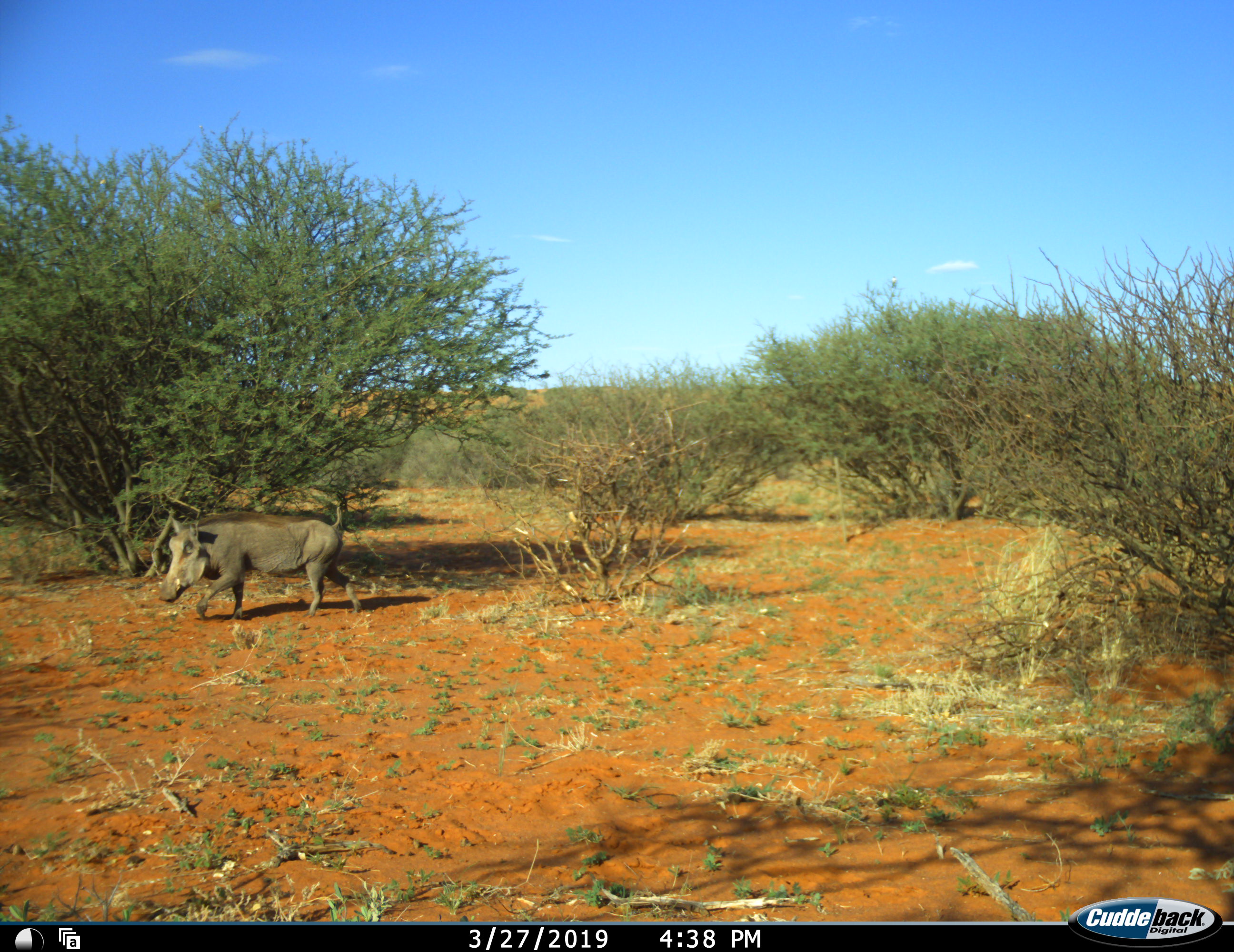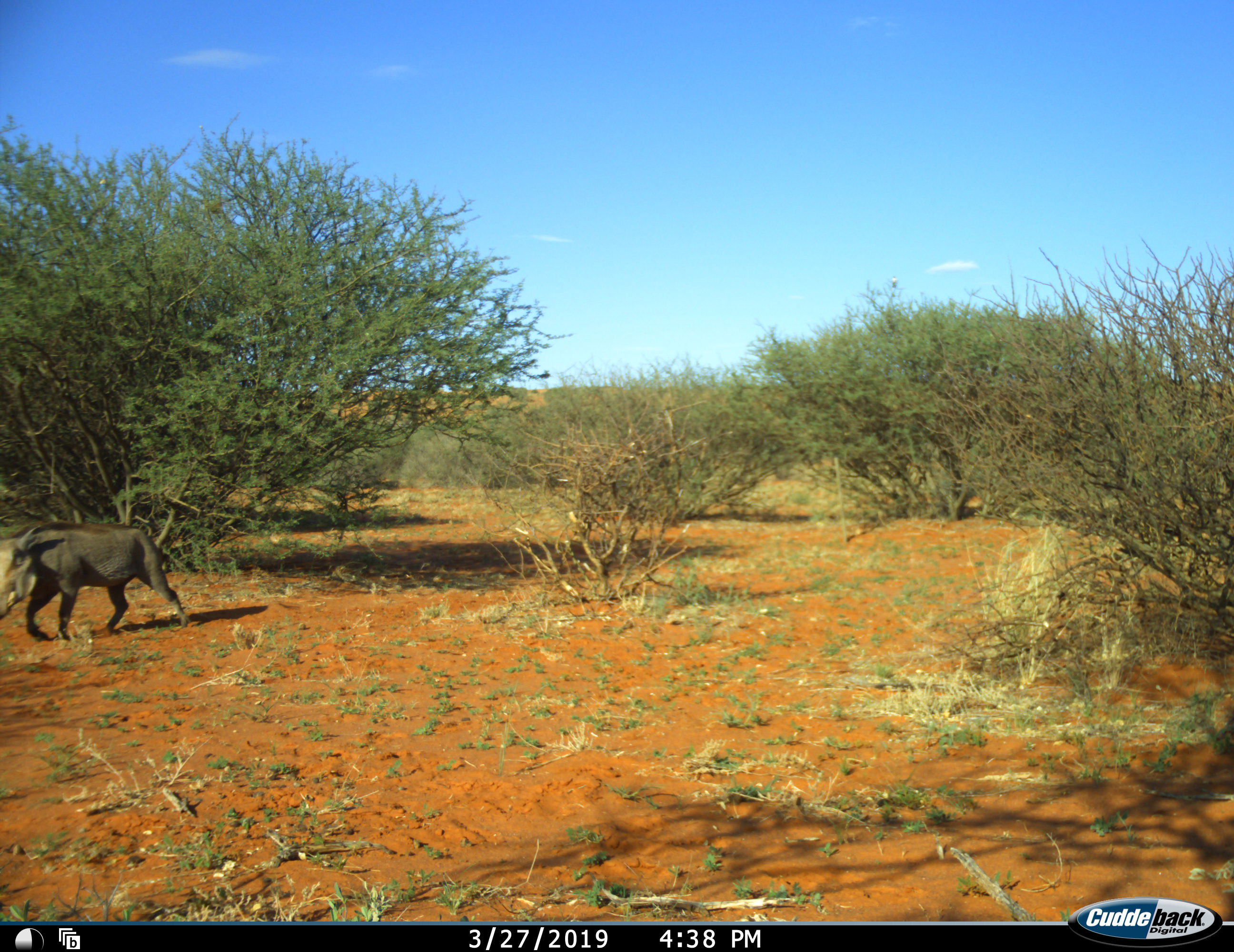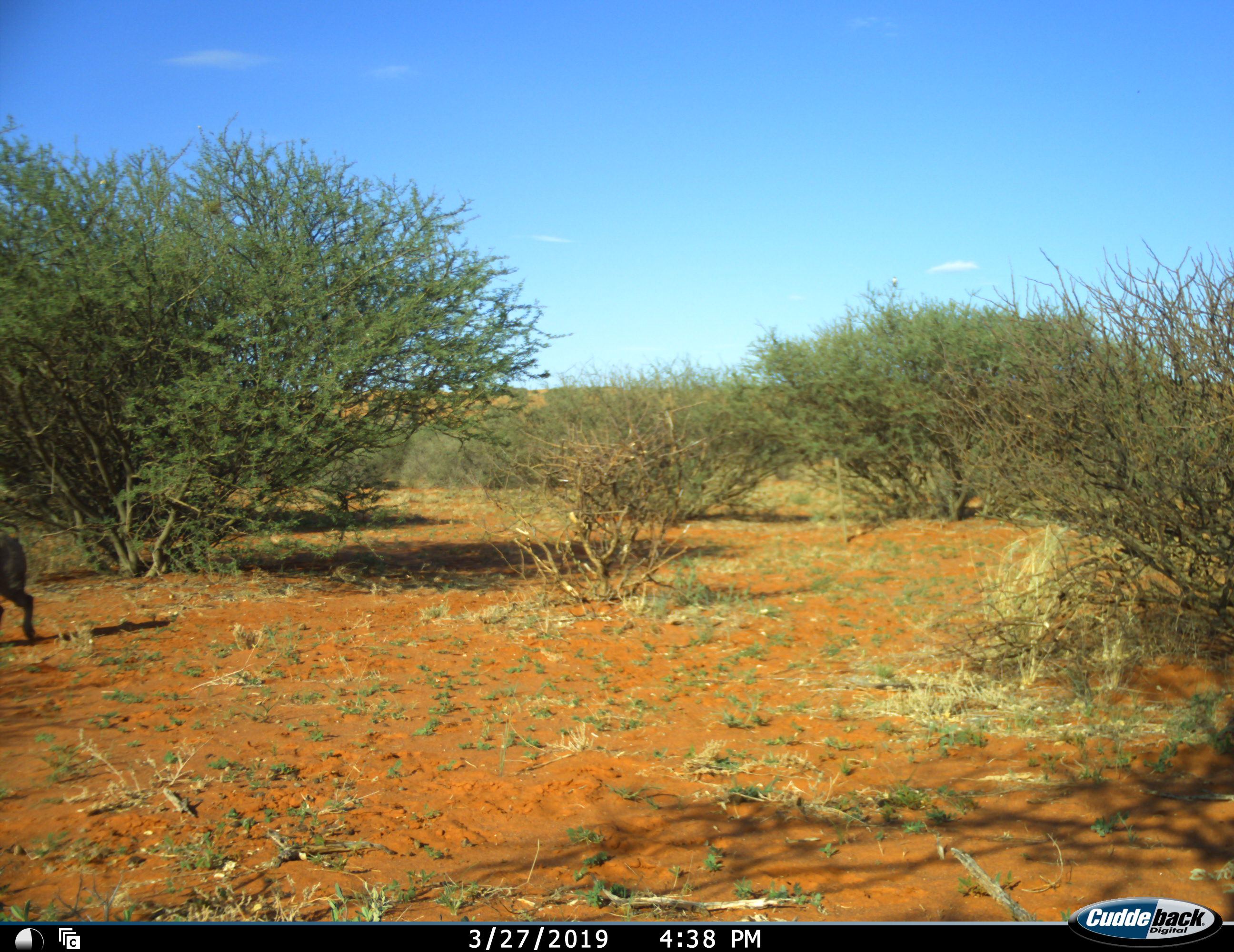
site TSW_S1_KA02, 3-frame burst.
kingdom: Animalia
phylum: Chordata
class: Mammalia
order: Artiodactyla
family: Suidae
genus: Phacochoerus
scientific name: Phacochoerus africanus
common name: warthog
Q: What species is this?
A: Warthog (Phacochoerus africanus).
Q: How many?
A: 1.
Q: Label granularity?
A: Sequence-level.